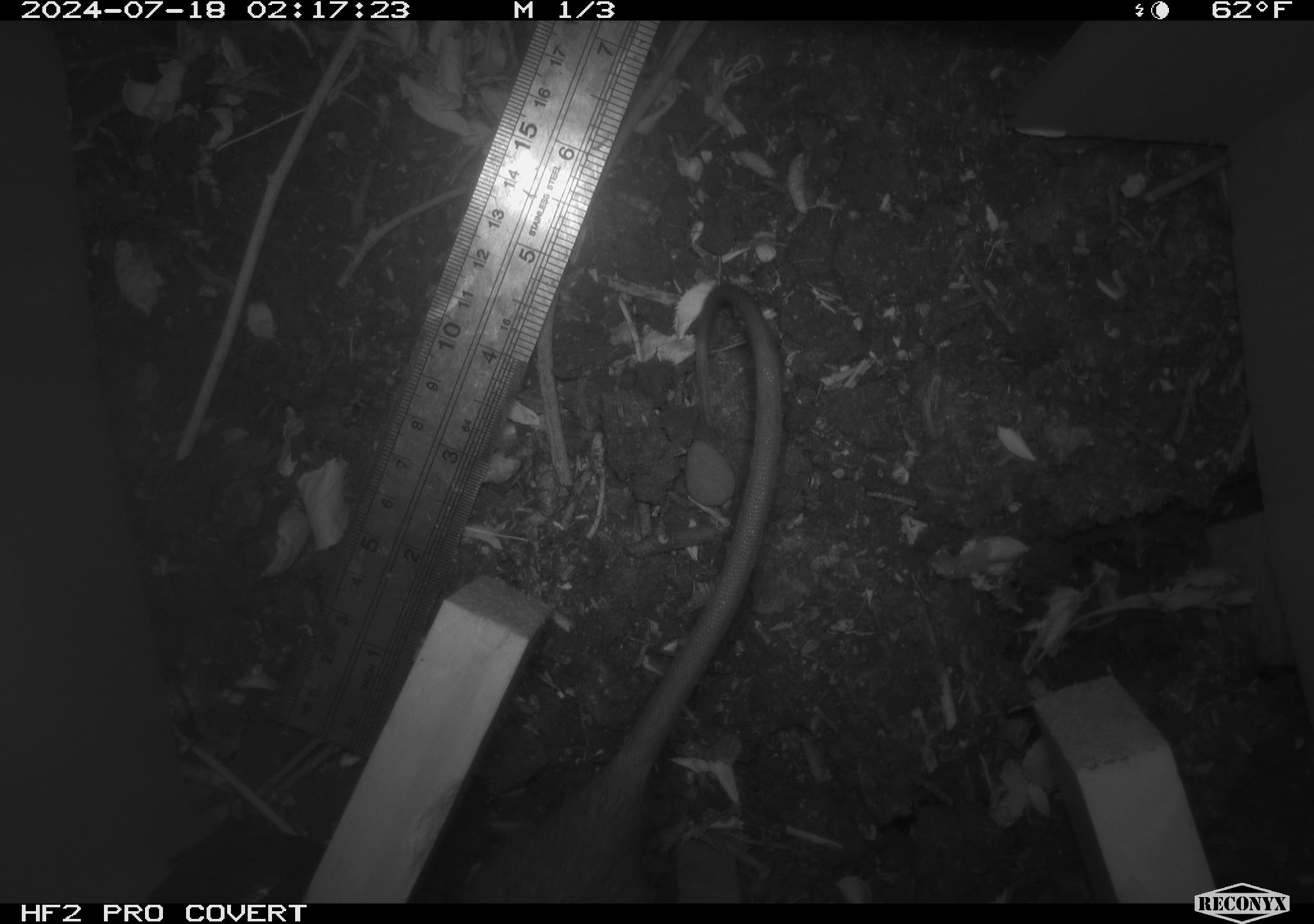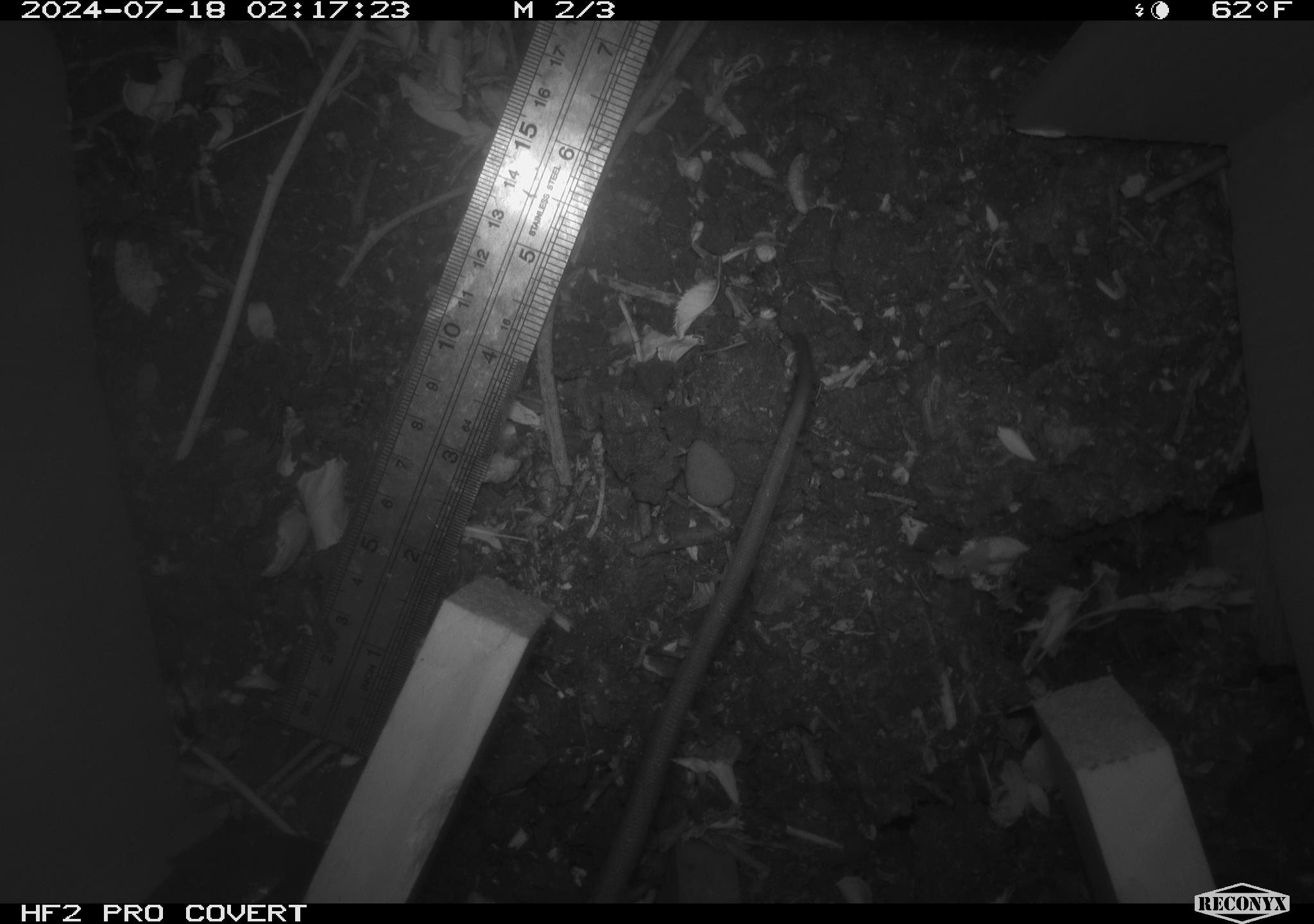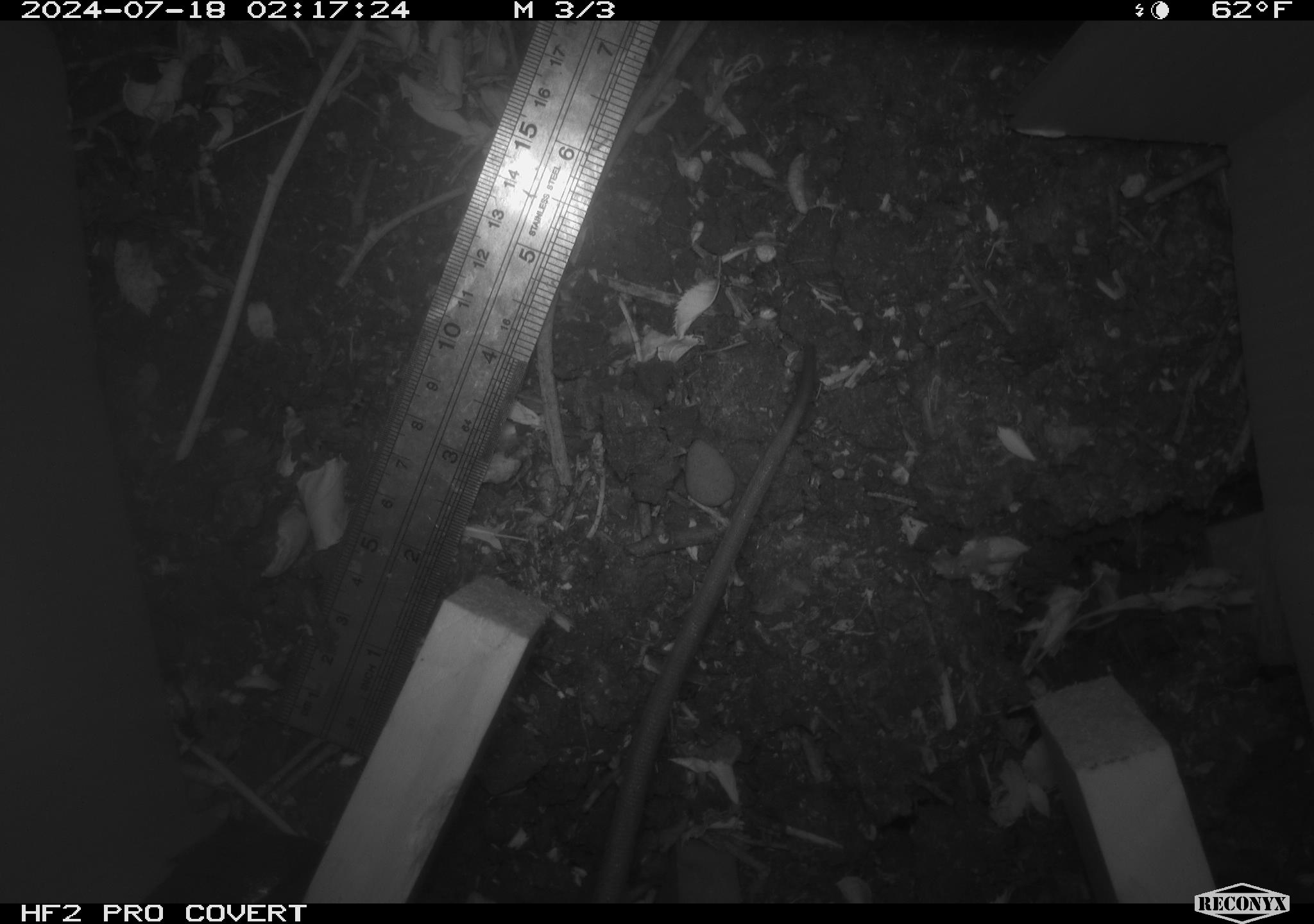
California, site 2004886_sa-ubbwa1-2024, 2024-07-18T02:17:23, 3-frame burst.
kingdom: Animalia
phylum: Chordata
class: Mammalia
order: Rodentia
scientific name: Rodentia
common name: woodrat or rat or mouse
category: woodrat or rat or mouse species